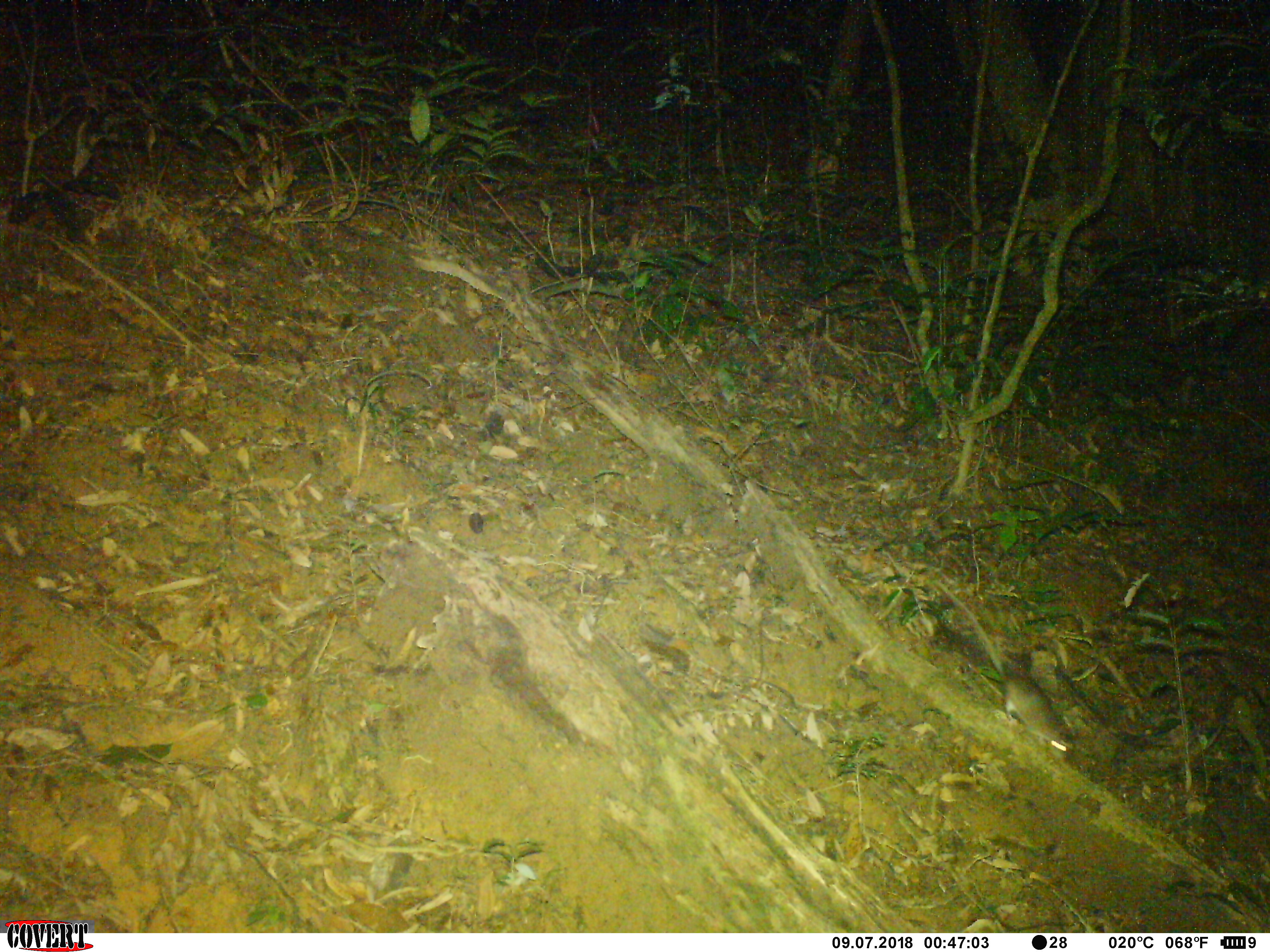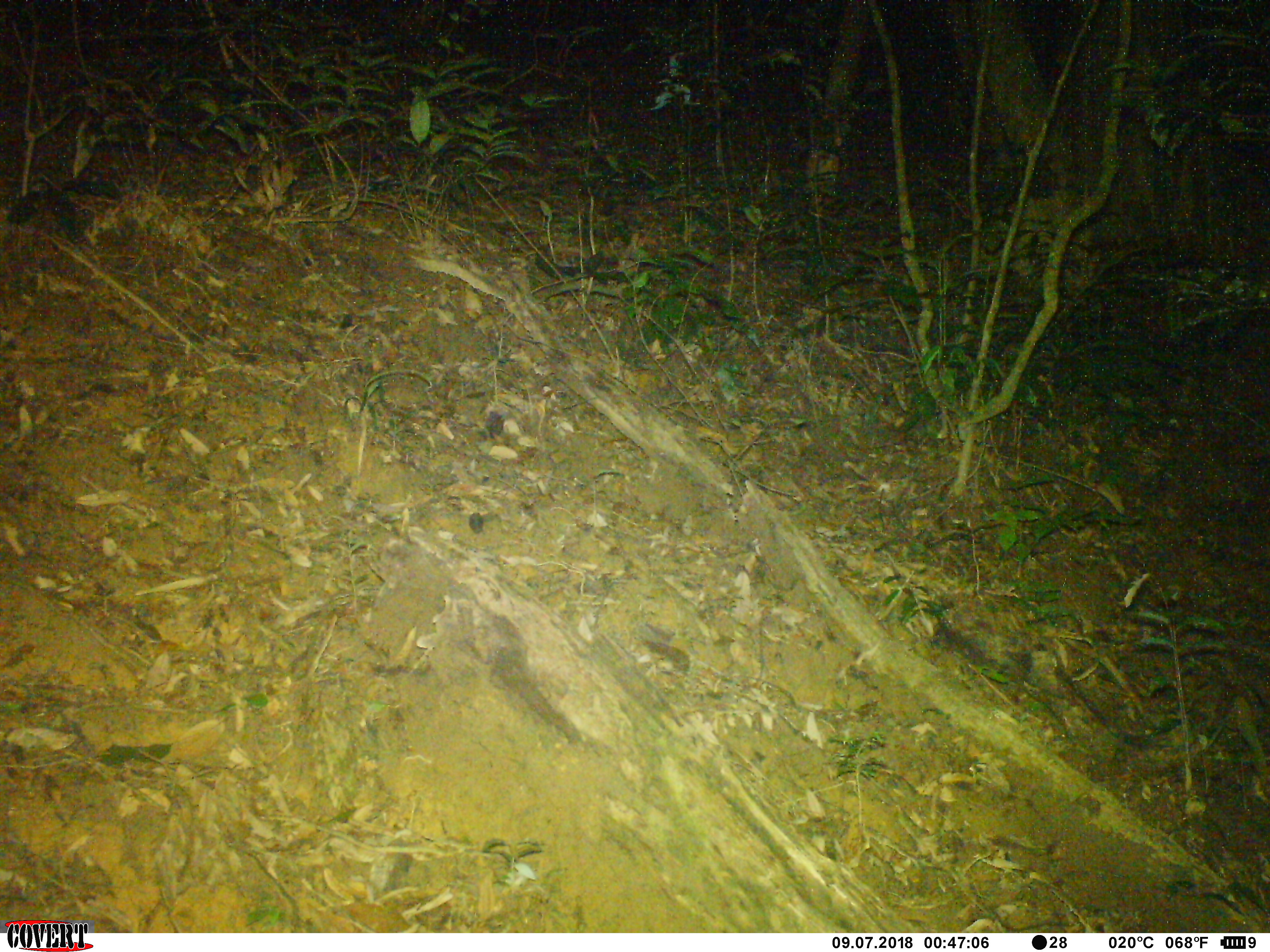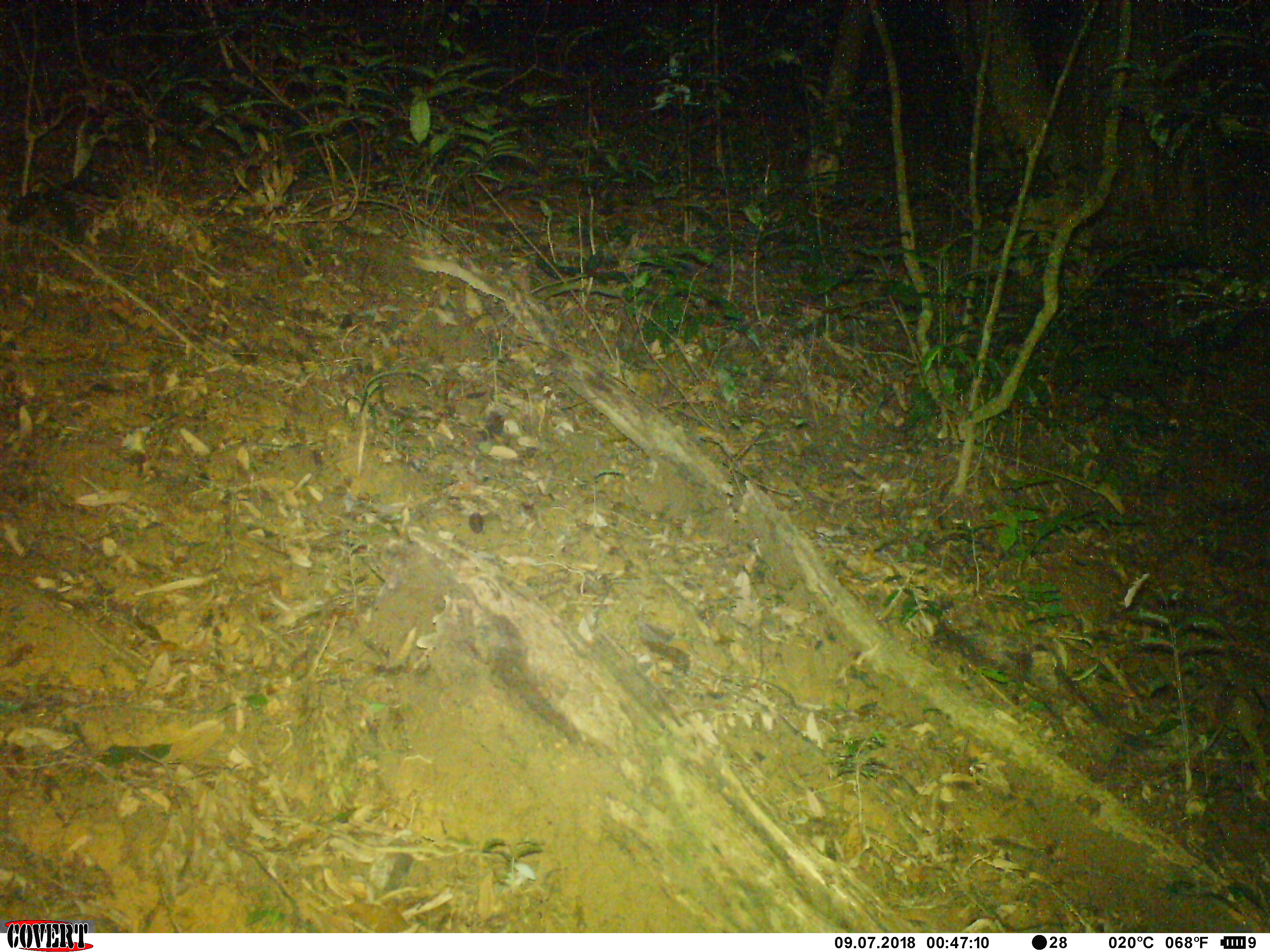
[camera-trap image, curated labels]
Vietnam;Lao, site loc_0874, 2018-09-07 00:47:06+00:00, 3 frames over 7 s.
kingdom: Animalia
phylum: Chordata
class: Mammalia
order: Rodentia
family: Muridae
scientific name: Muridae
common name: old-world mice and rats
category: unidentified murid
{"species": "unidentified murid (old-world mice and rats) (Muridae)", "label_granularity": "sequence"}